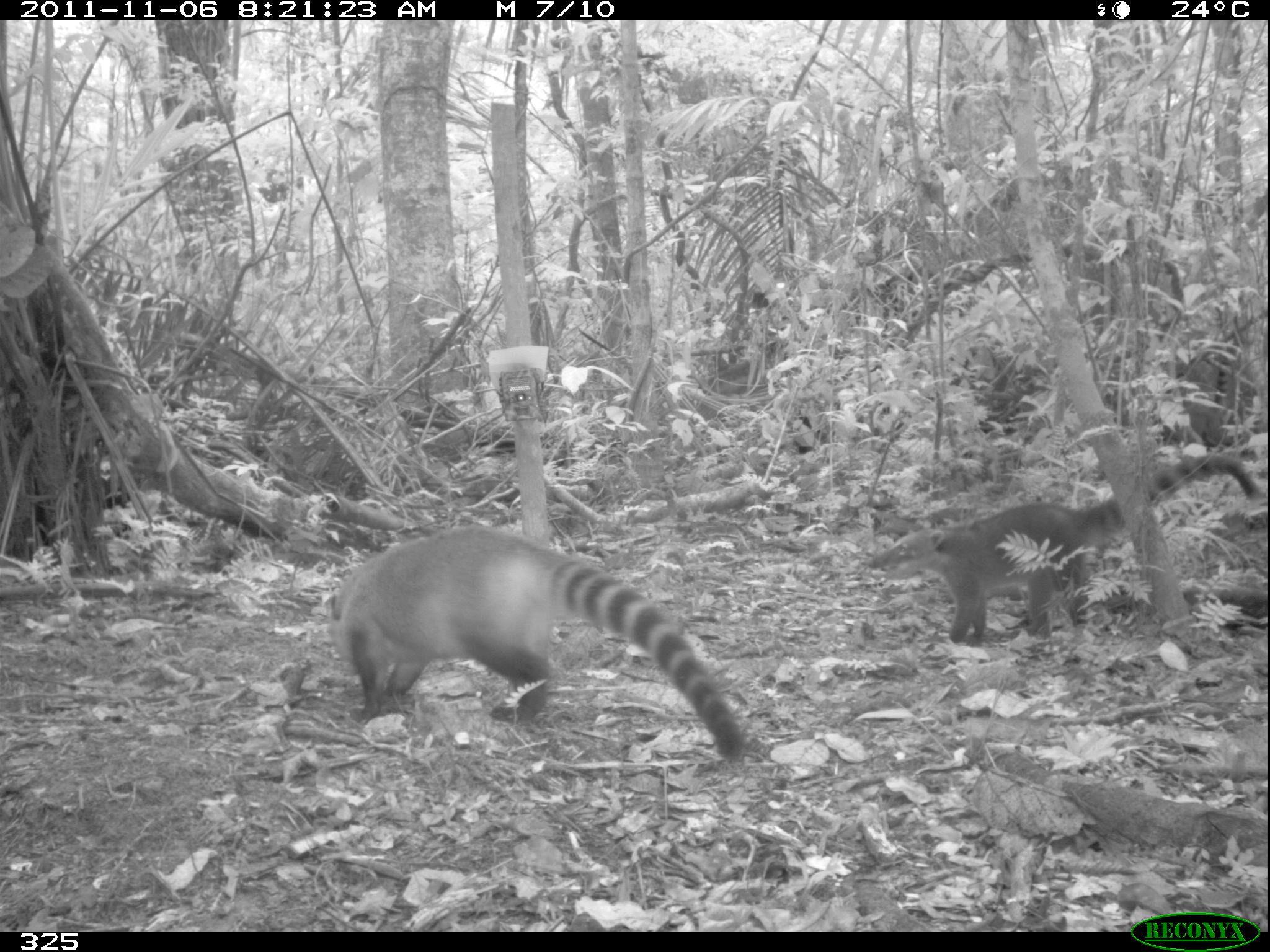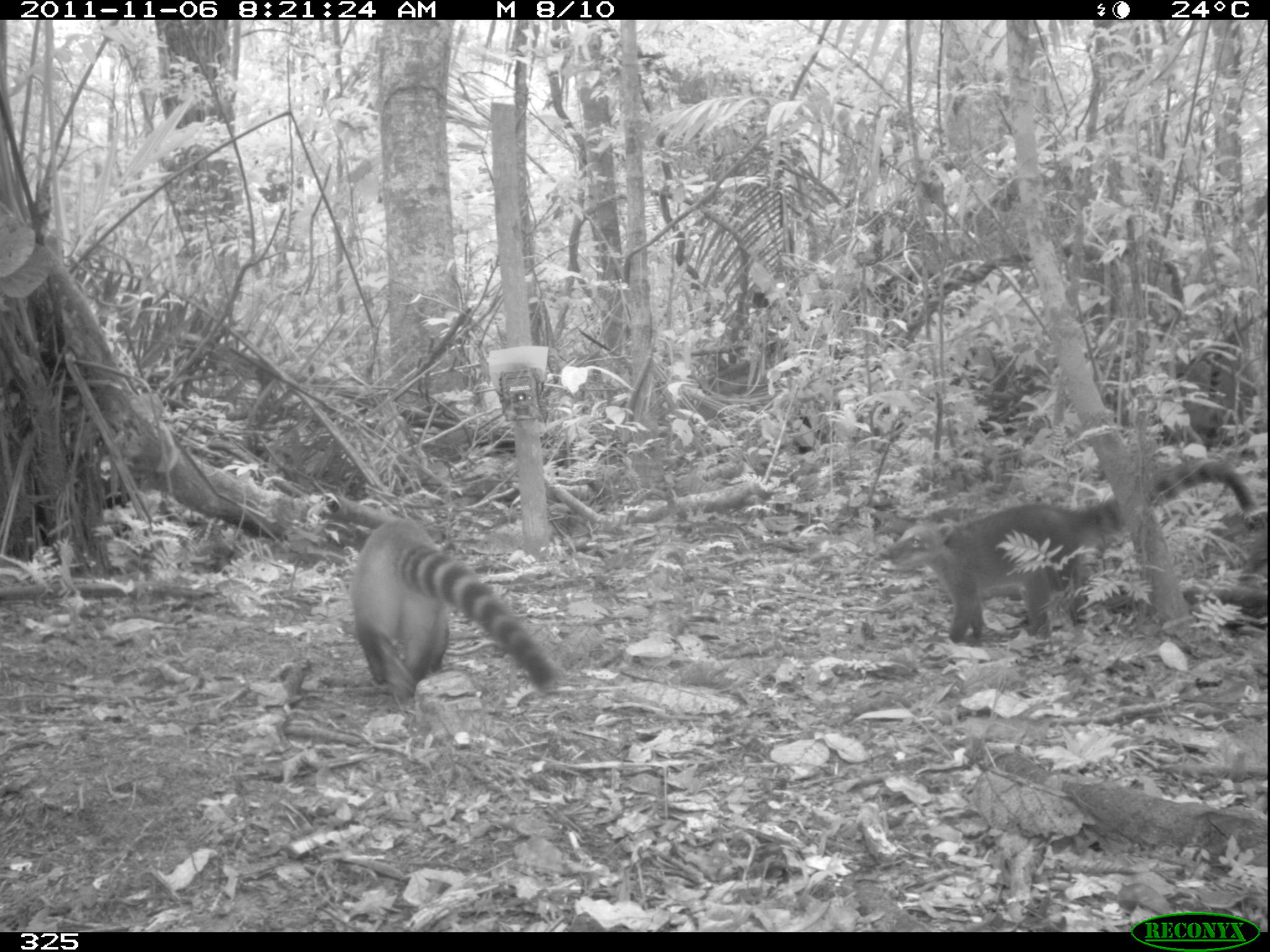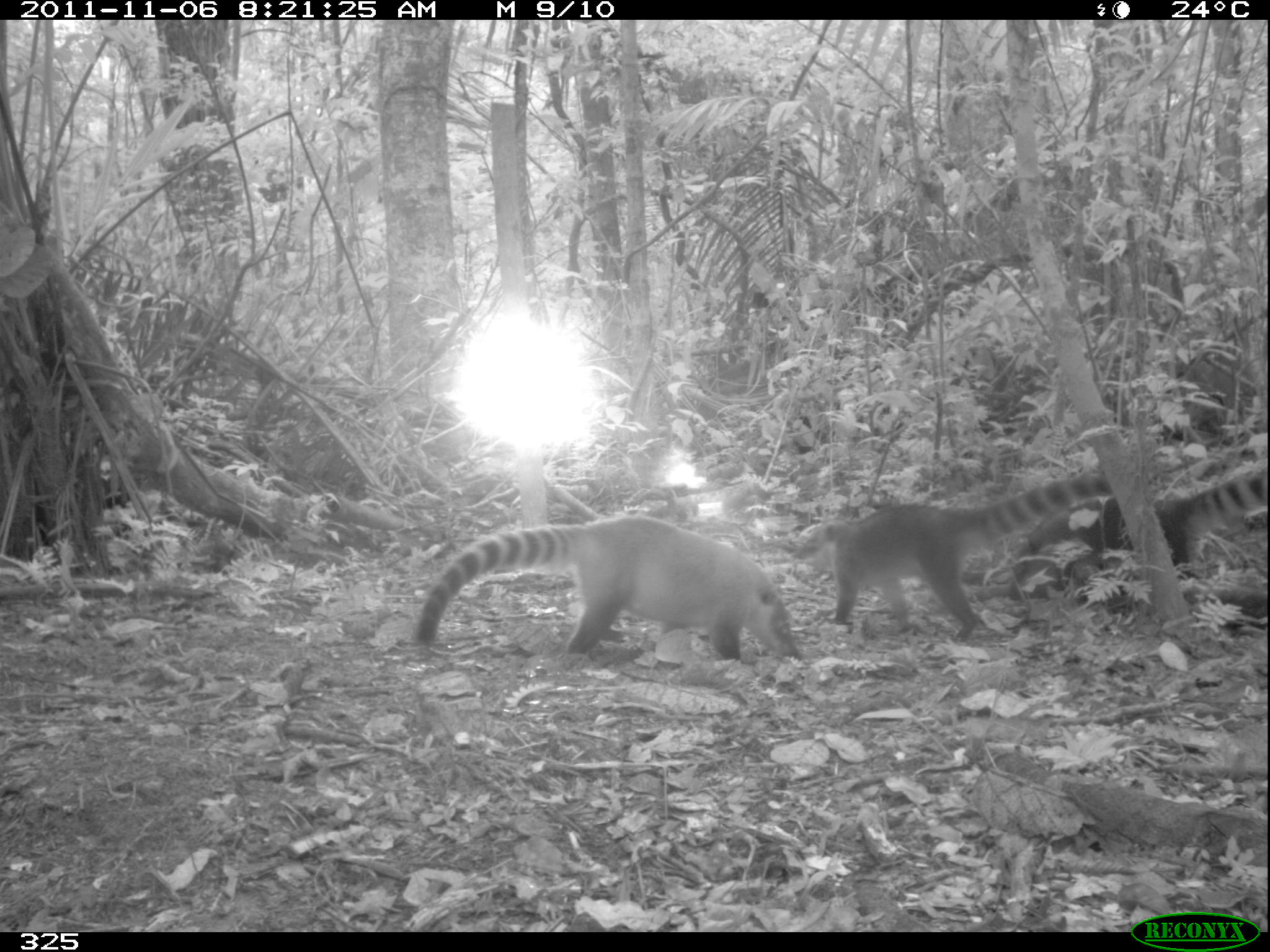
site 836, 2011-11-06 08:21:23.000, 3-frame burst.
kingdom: Animalia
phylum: Chordata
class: Mammalia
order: Carnivora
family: Procyonidae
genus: Nasua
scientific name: Nasua nasua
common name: south american coati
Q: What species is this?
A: Nasua nasua (south american coati).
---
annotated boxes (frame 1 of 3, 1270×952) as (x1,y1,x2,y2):
nasua nasua: (330,526,748,762); (866,450,1260,646)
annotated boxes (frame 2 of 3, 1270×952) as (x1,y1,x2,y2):
nasua nasua: (874,456,1253,642); (348,519,554,708)